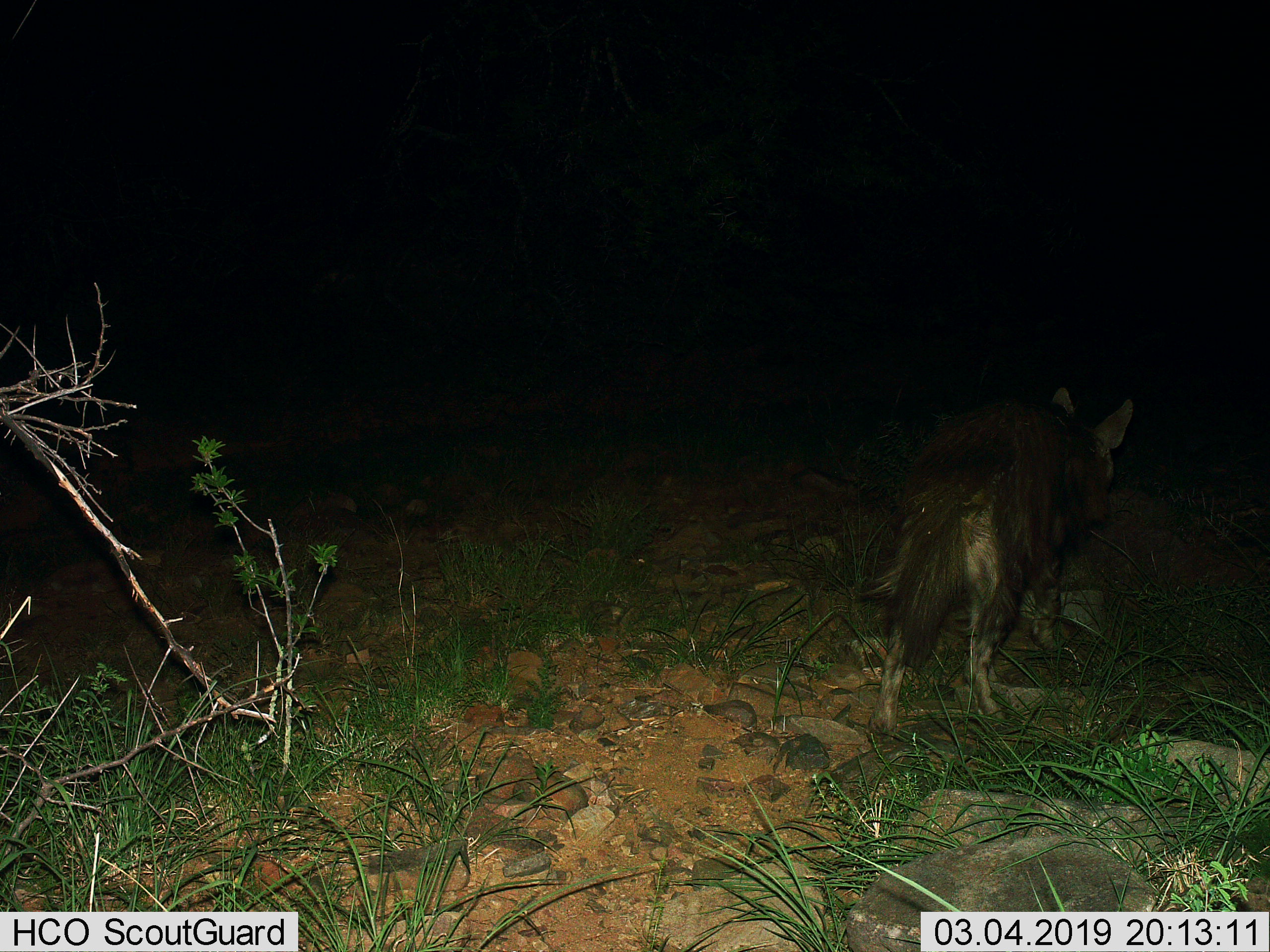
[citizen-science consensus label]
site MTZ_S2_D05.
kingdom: Animalia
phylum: Chordata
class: Mammalia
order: Carnivora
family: Hyaenidae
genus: Parahyaena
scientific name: Parahyaena brunnea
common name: brown hyena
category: hyenabrown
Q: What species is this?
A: Hyenabrown (brown hyena) (Parahyaena brunnea).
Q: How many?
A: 1.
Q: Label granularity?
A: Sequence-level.